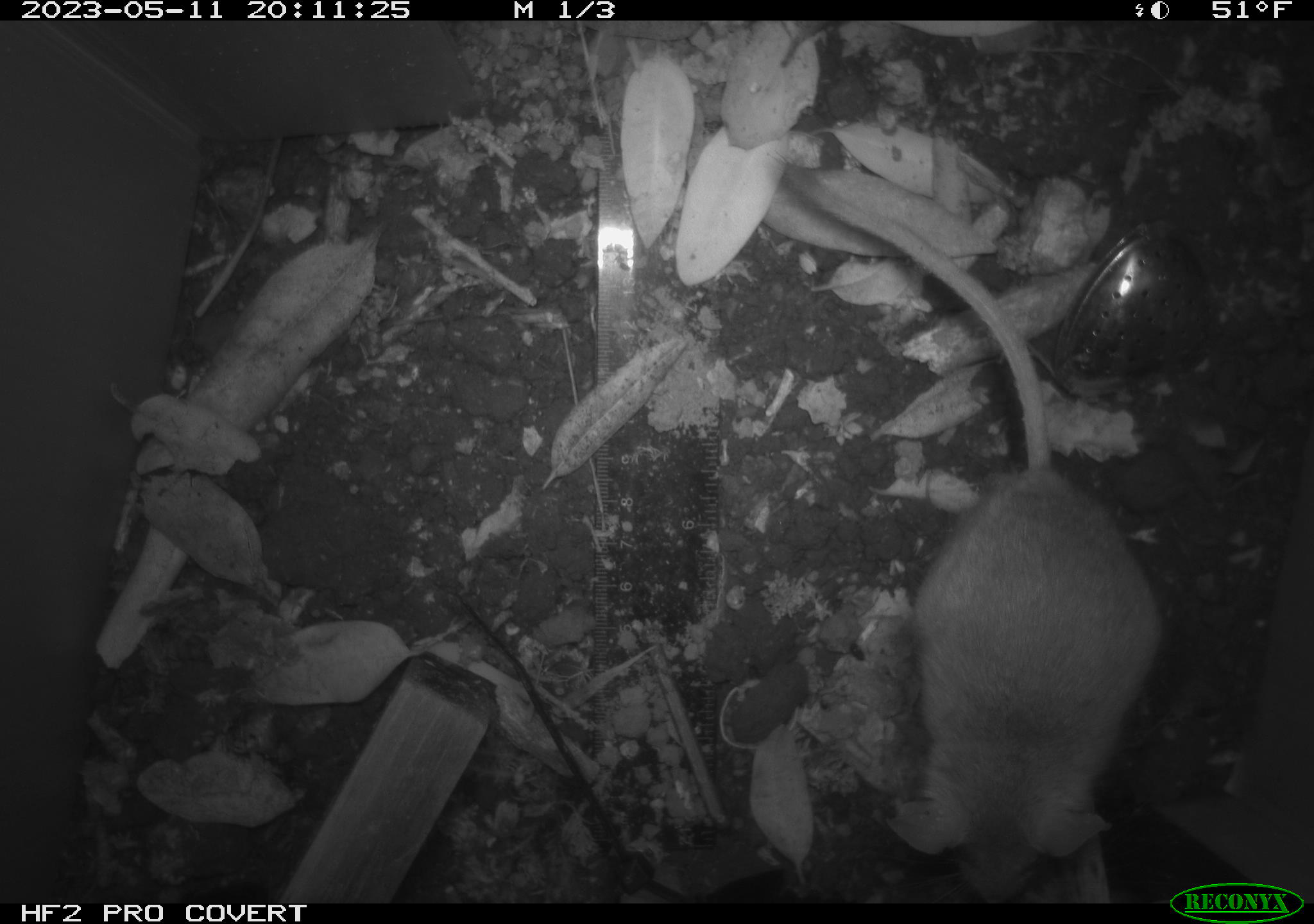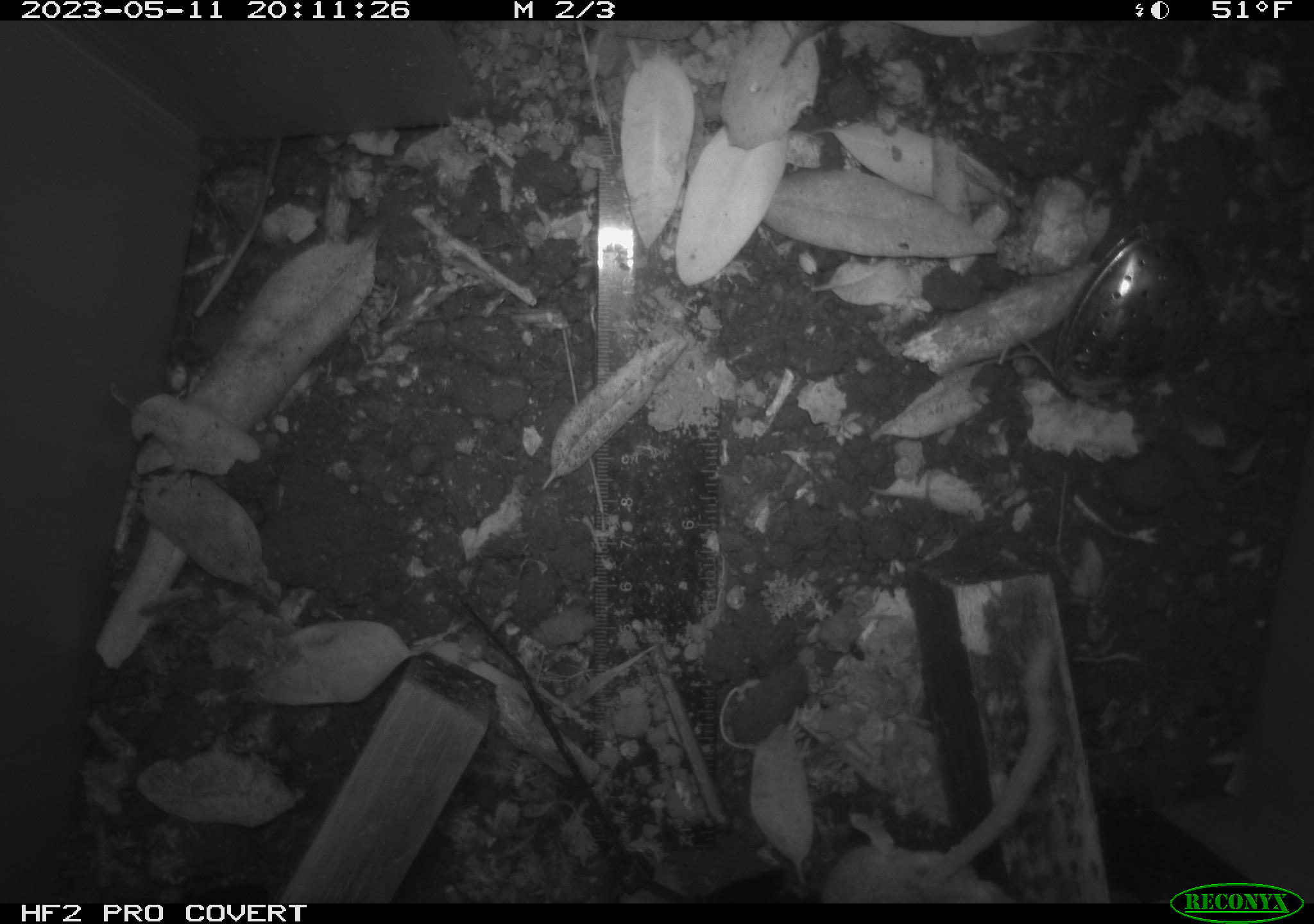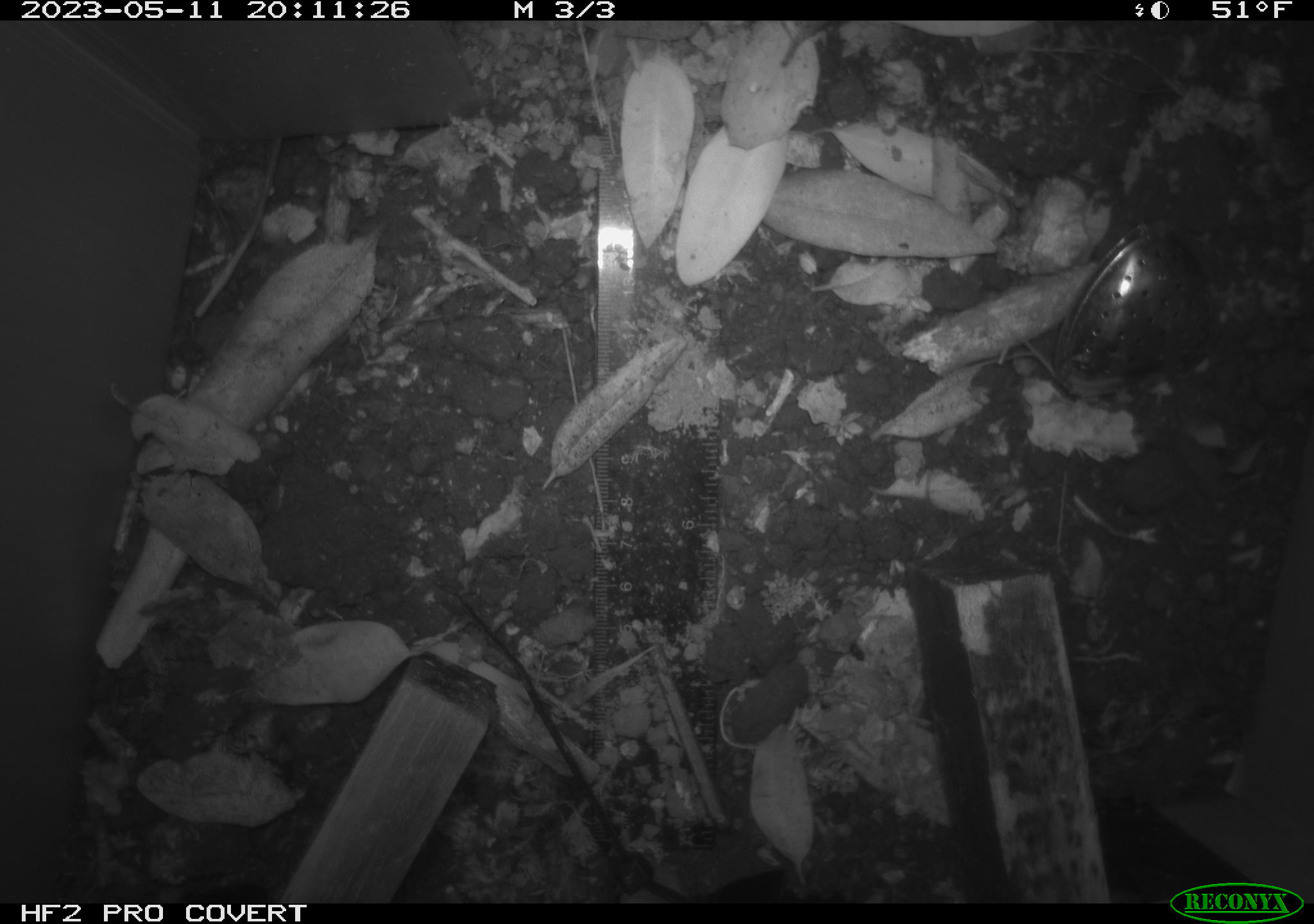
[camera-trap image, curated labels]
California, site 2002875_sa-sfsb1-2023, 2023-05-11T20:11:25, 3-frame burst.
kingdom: Animalia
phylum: Chordata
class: Mammalia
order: Rodentia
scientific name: Rodentia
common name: mouse species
Mouse species (Rodentia).